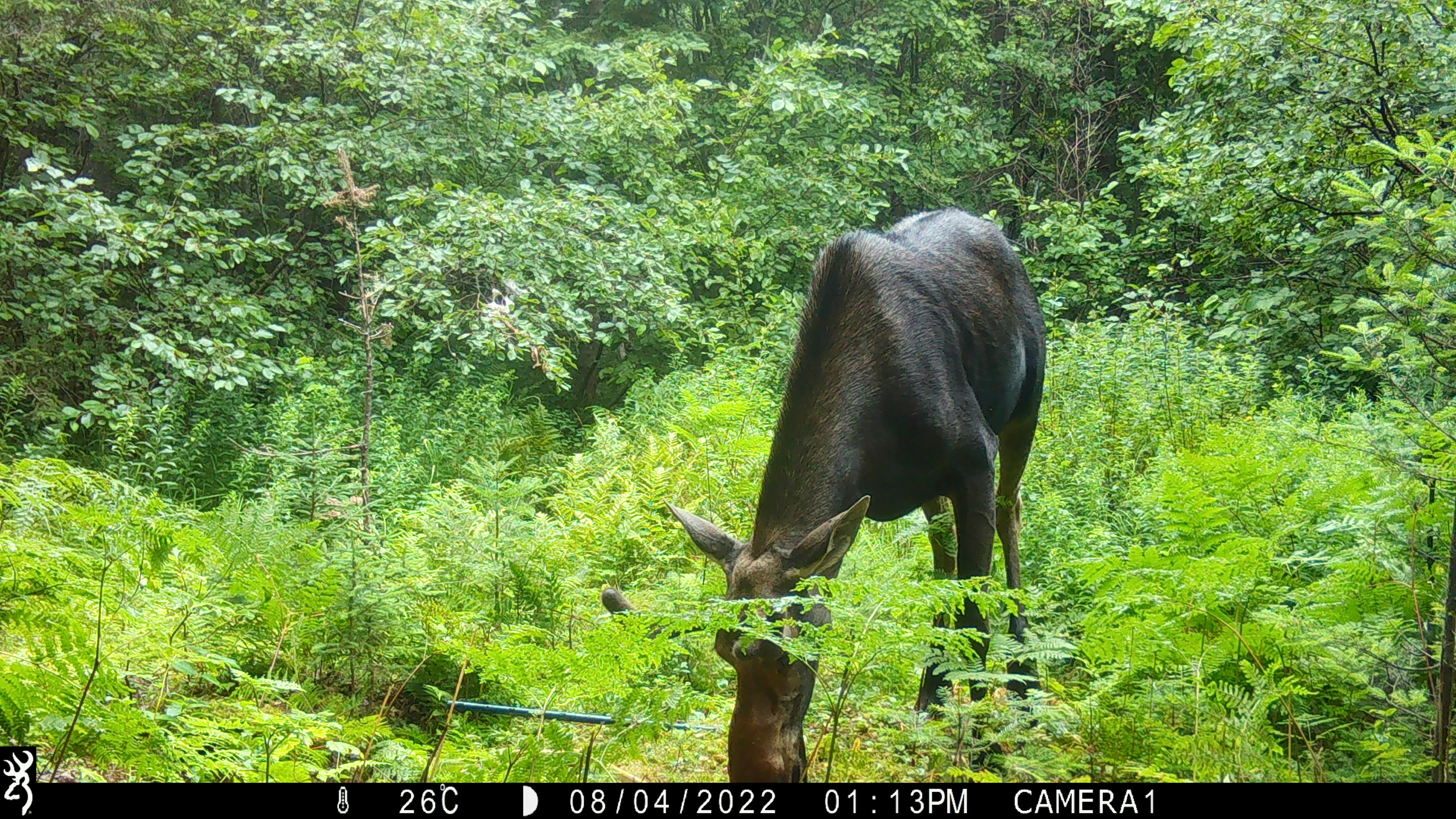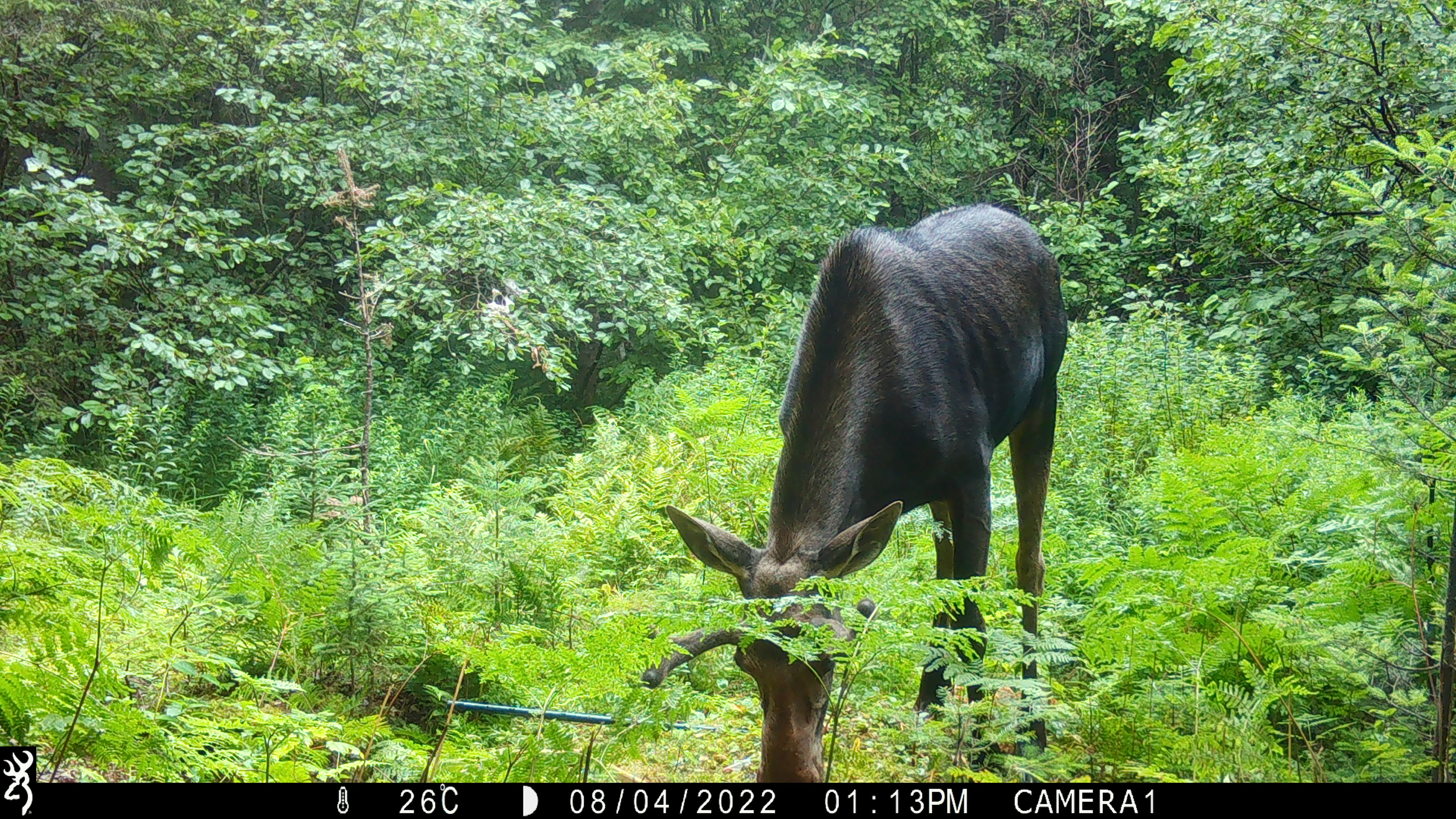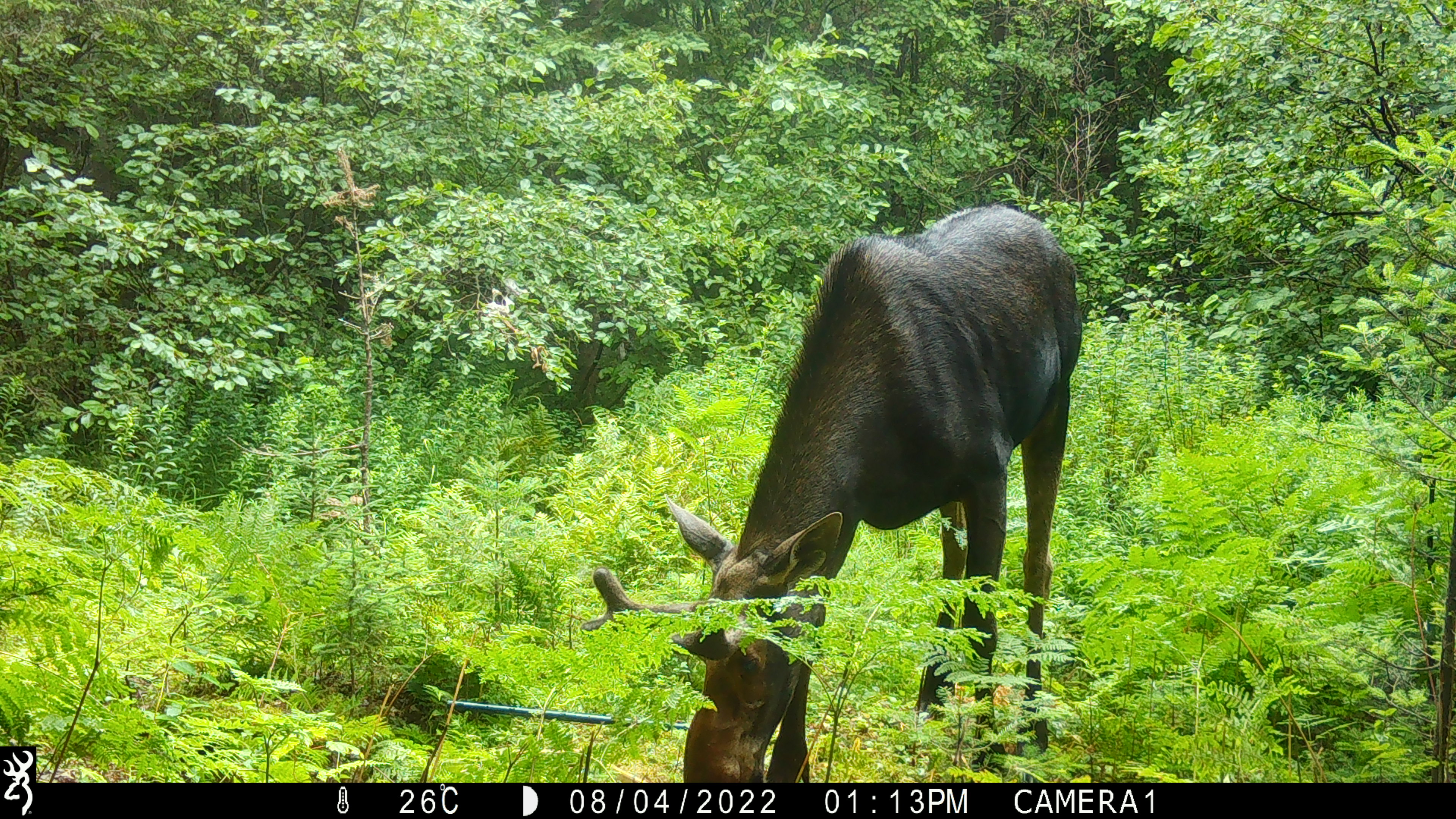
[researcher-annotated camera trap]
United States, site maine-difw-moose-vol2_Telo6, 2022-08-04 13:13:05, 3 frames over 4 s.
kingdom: Animalia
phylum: Chordata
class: Mammalia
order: Artiodactyla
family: Cervidae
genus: Alces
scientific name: Alces alces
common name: moose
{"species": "moose (Alces alces)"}